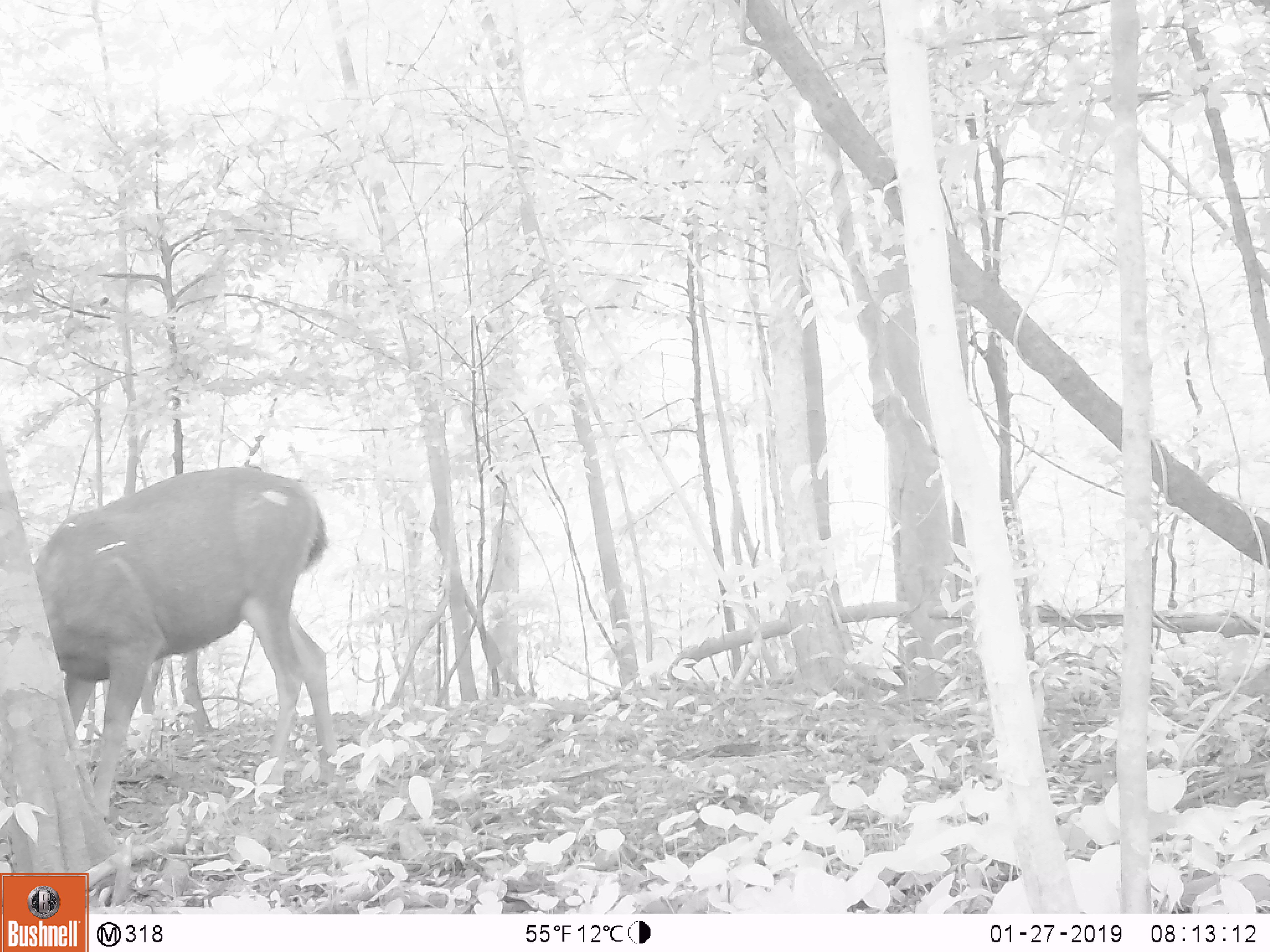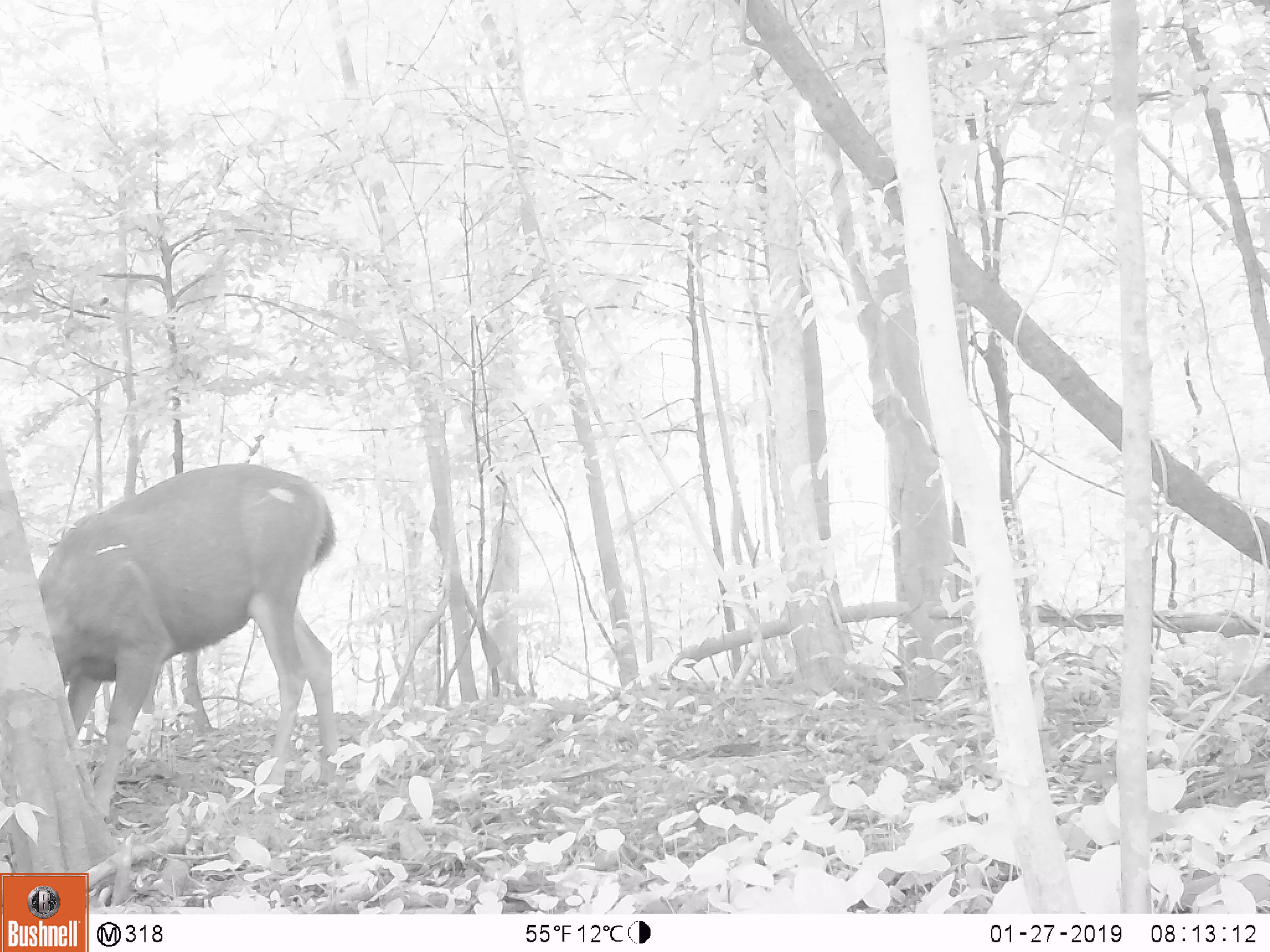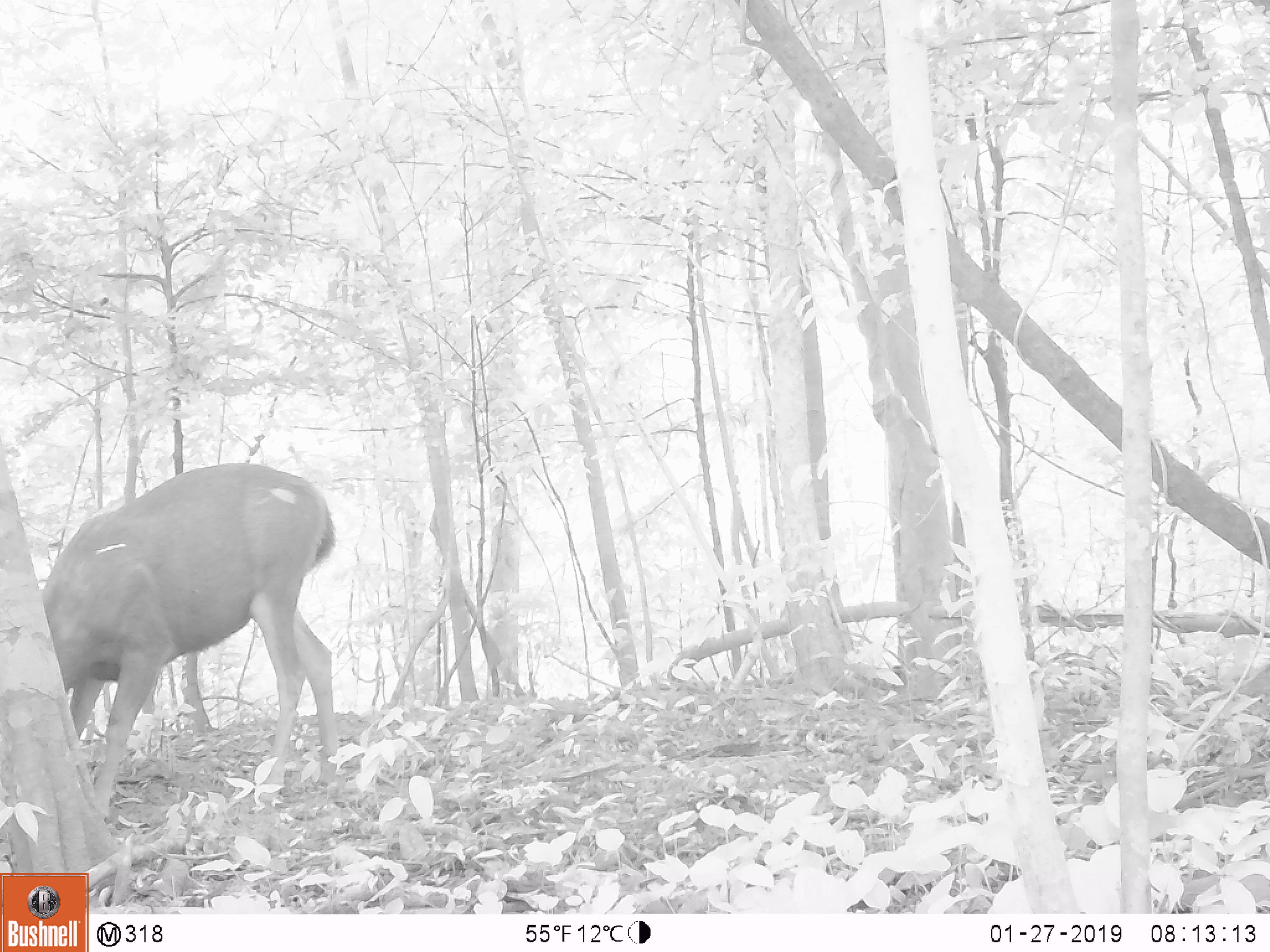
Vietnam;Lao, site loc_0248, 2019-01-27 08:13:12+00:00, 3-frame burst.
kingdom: Animalia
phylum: Chordata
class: Mammalia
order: Artiodactyla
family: Cervidae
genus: Rusa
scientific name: Rusa unicolor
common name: sambar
Sambar (Rusa unicolor). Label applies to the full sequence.